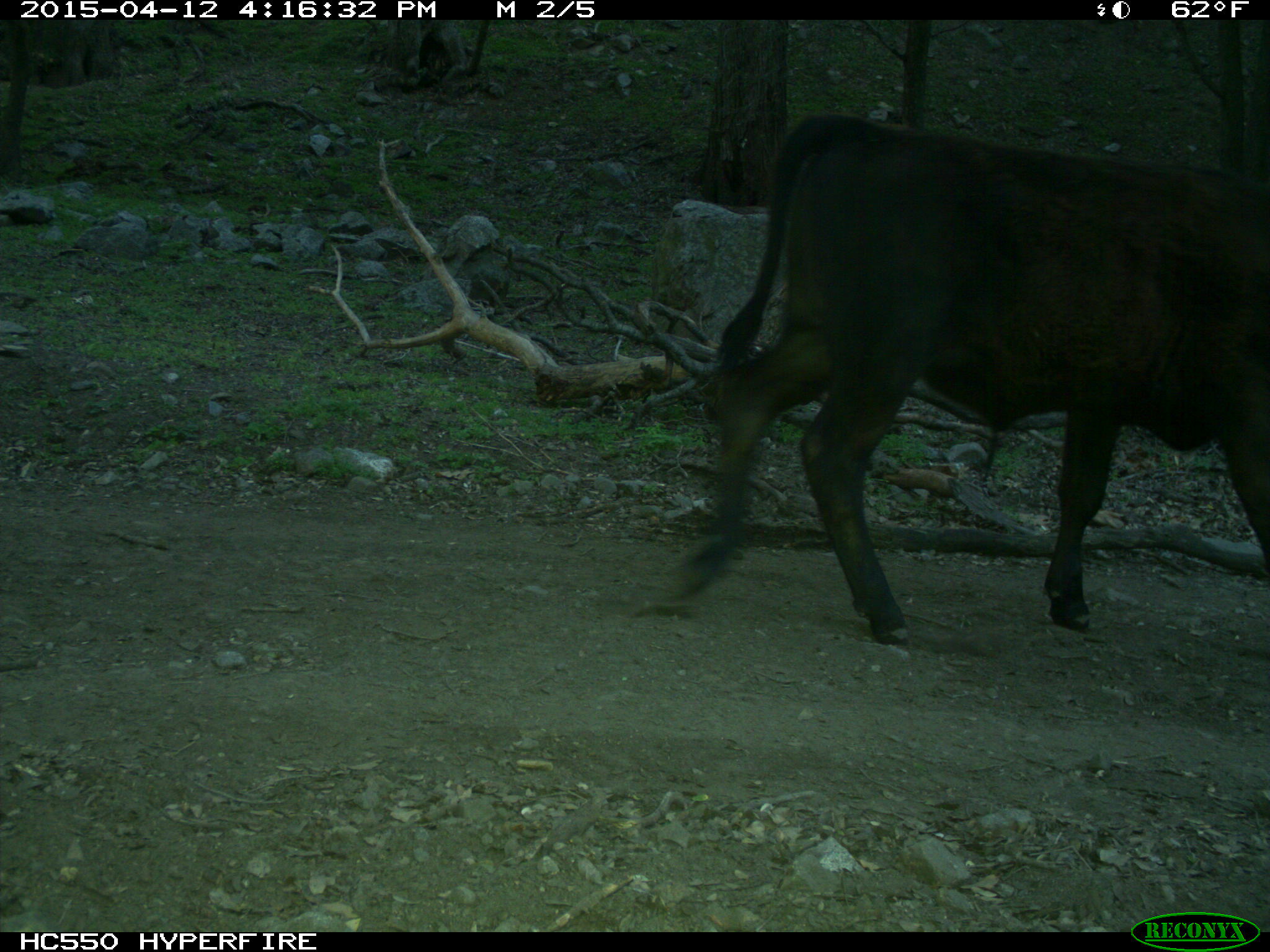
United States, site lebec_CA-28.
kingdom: Animalia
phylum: Chordata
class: Mammalia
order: Artiodactyla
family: Bovidae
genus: Bos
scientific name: Bos taurus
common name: domestic cow